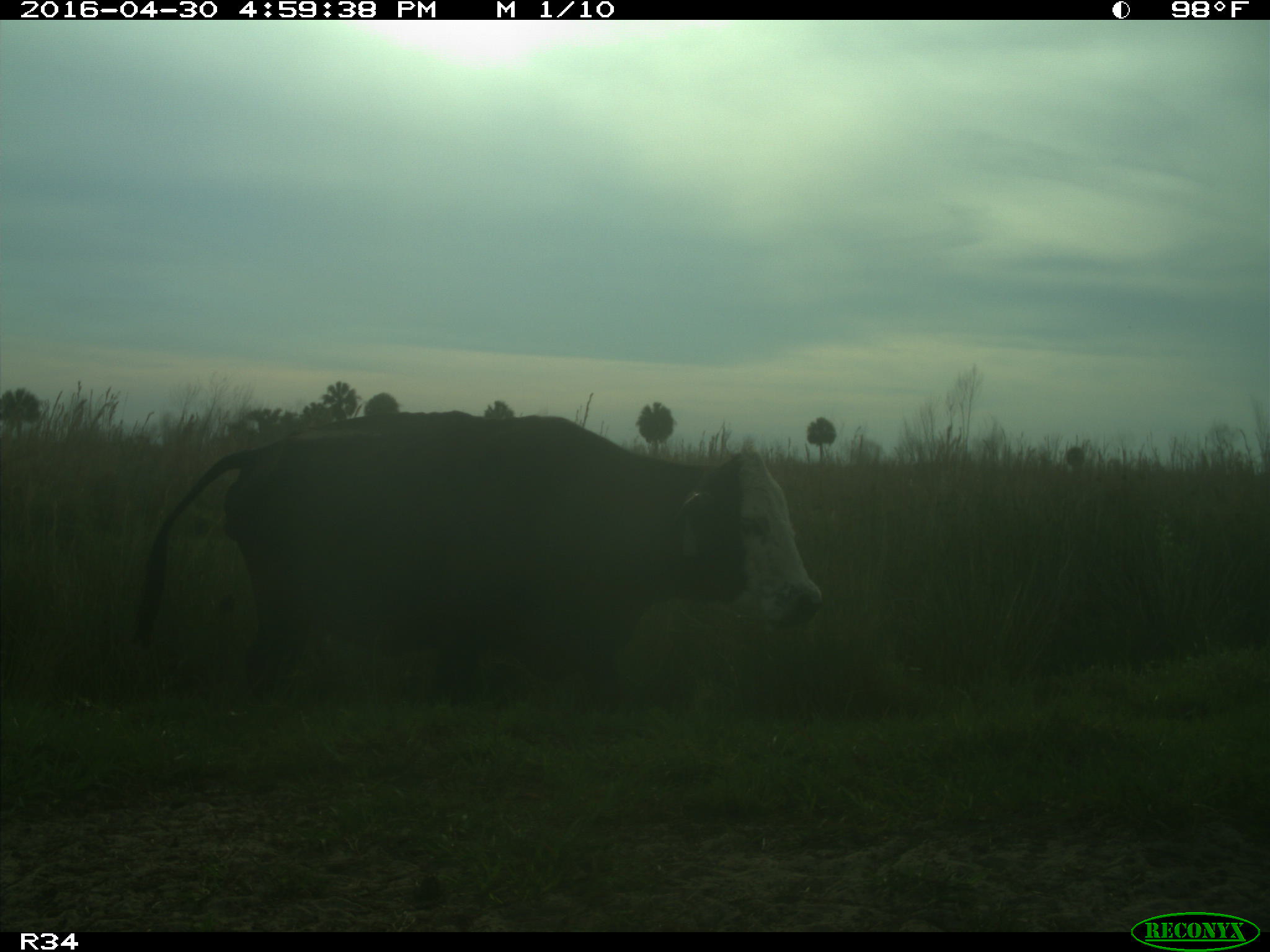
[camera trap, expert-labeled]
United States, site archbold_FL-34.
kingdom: Animalia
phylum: Chordata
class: Mammalia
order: Artiodactyla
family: Bovidae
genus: Bos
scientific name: Bos taurus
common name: domestic cow